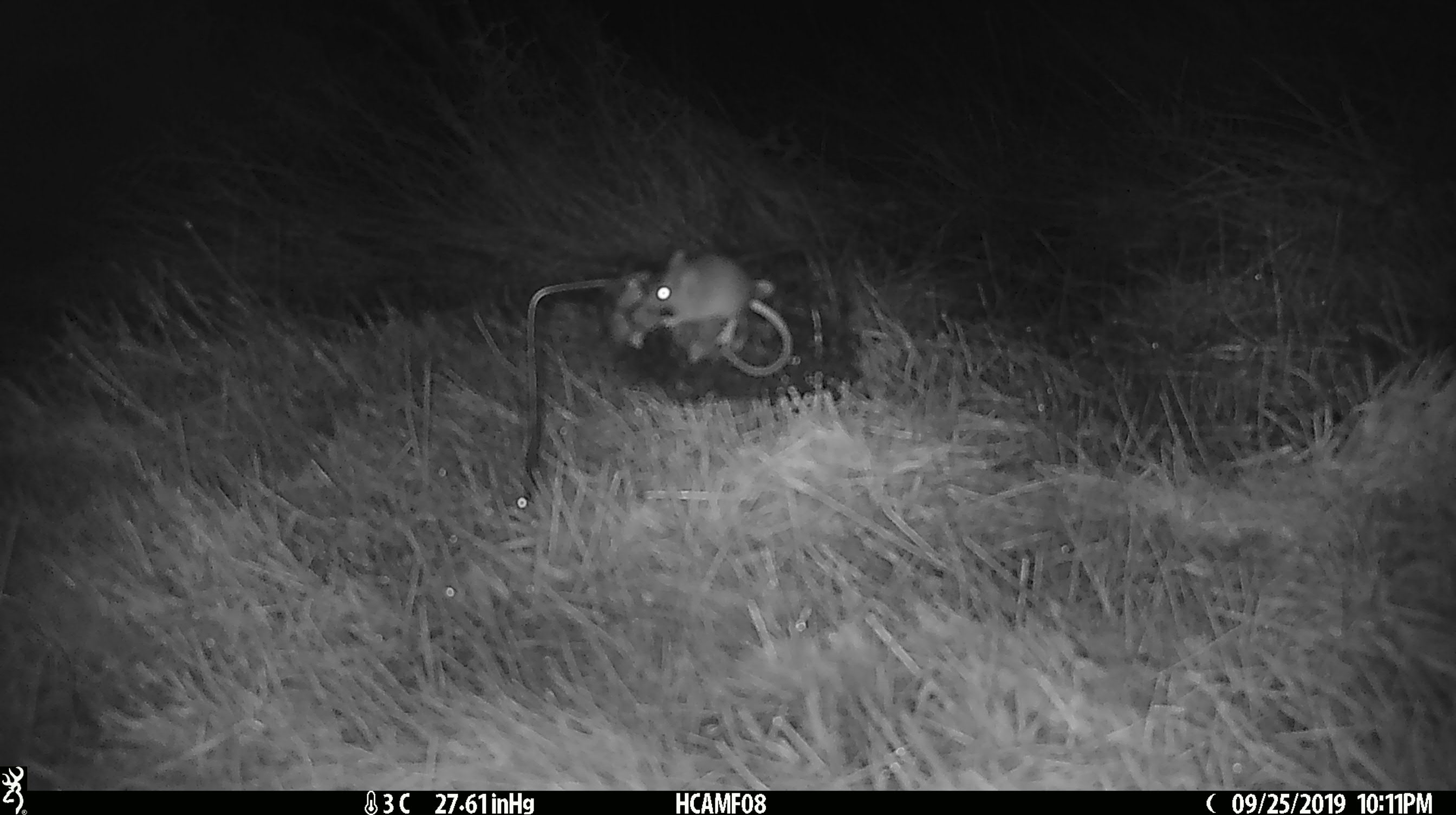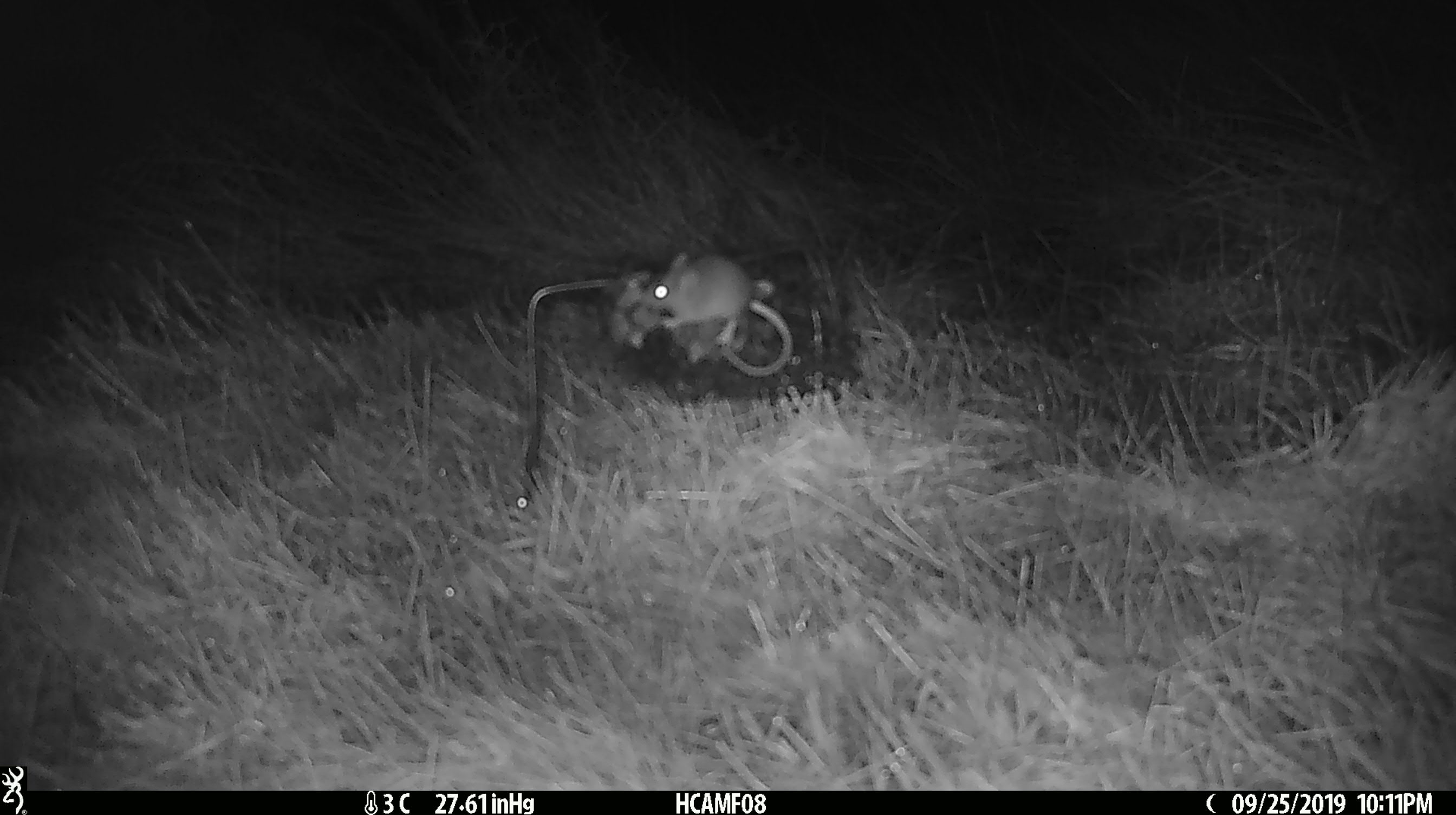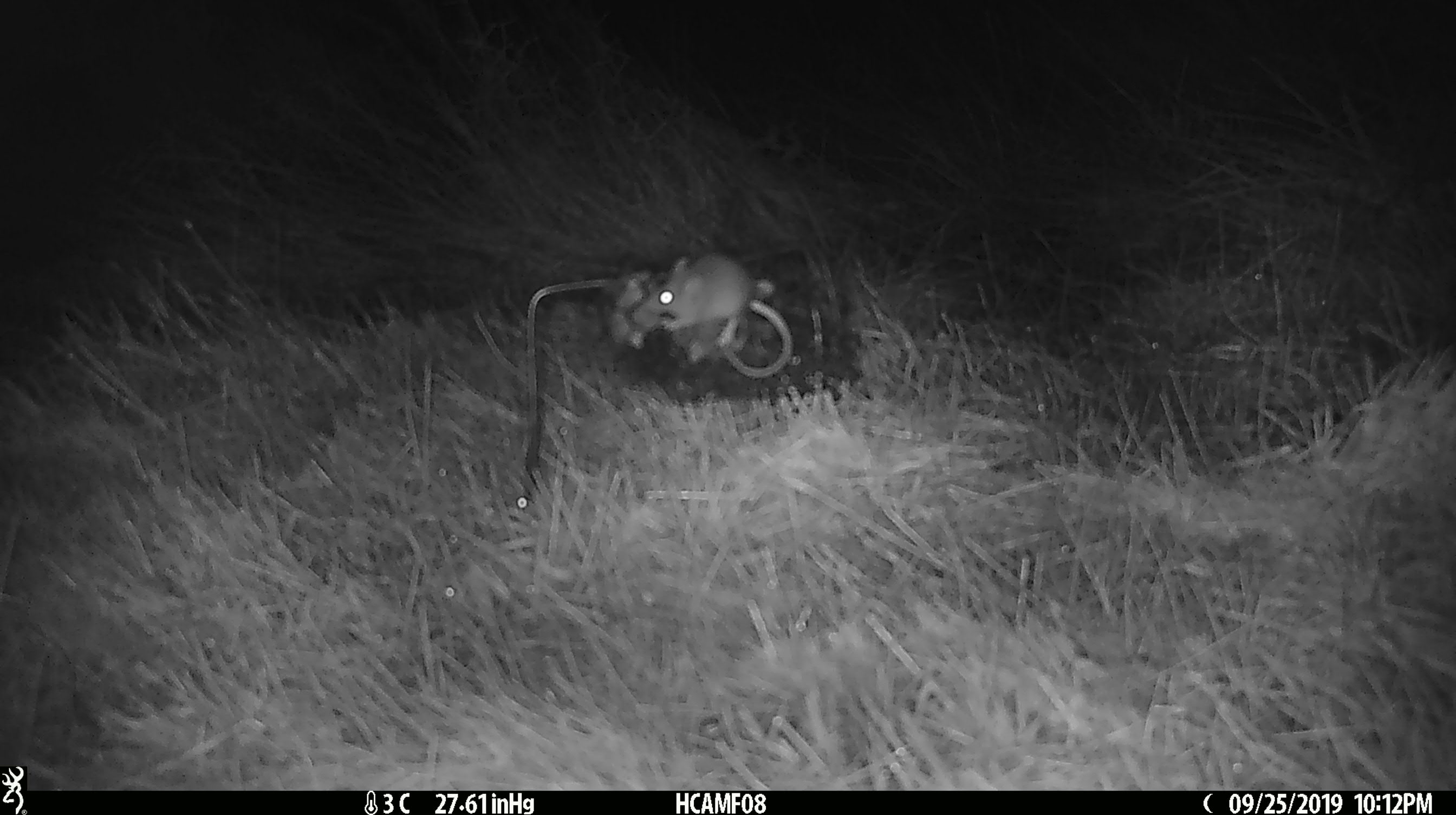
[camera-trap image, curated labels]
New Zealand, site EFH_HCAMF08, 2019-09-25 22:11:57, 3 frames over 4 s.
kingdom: Animalia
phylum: Chordata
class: Mammalia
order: Rodentia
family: Muridae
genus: Mus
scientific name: Mus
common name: mouse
Mouse (Mus).